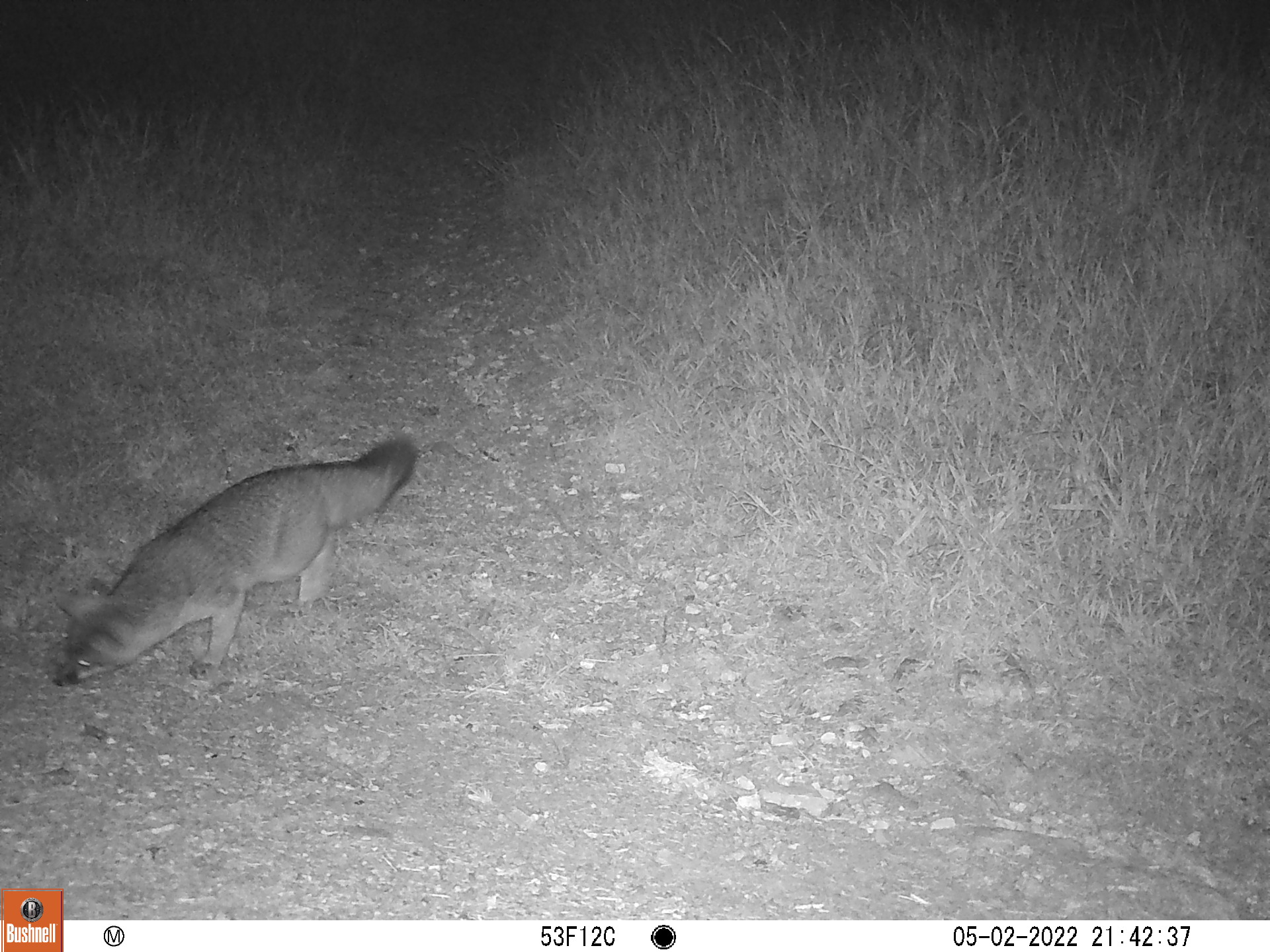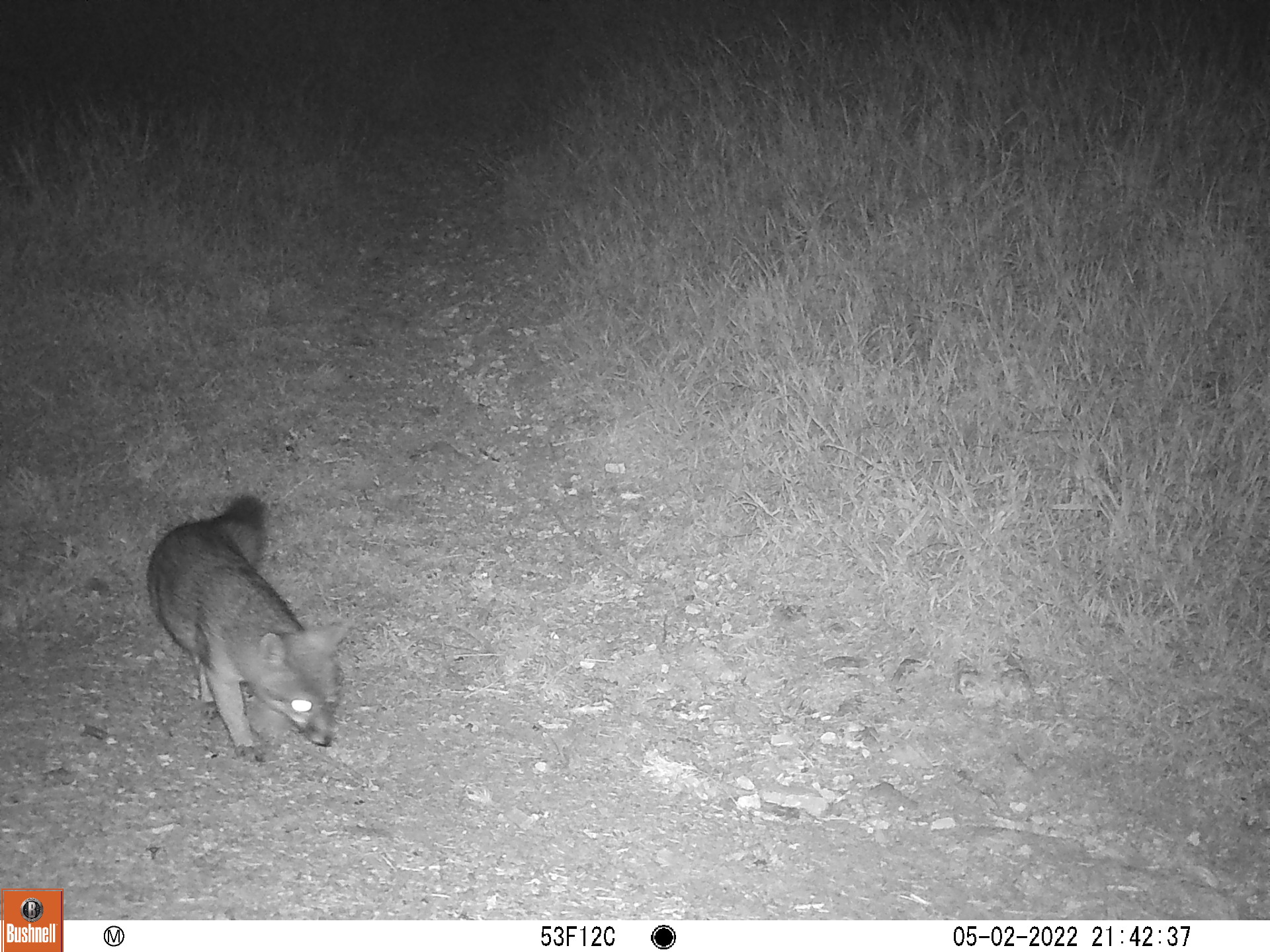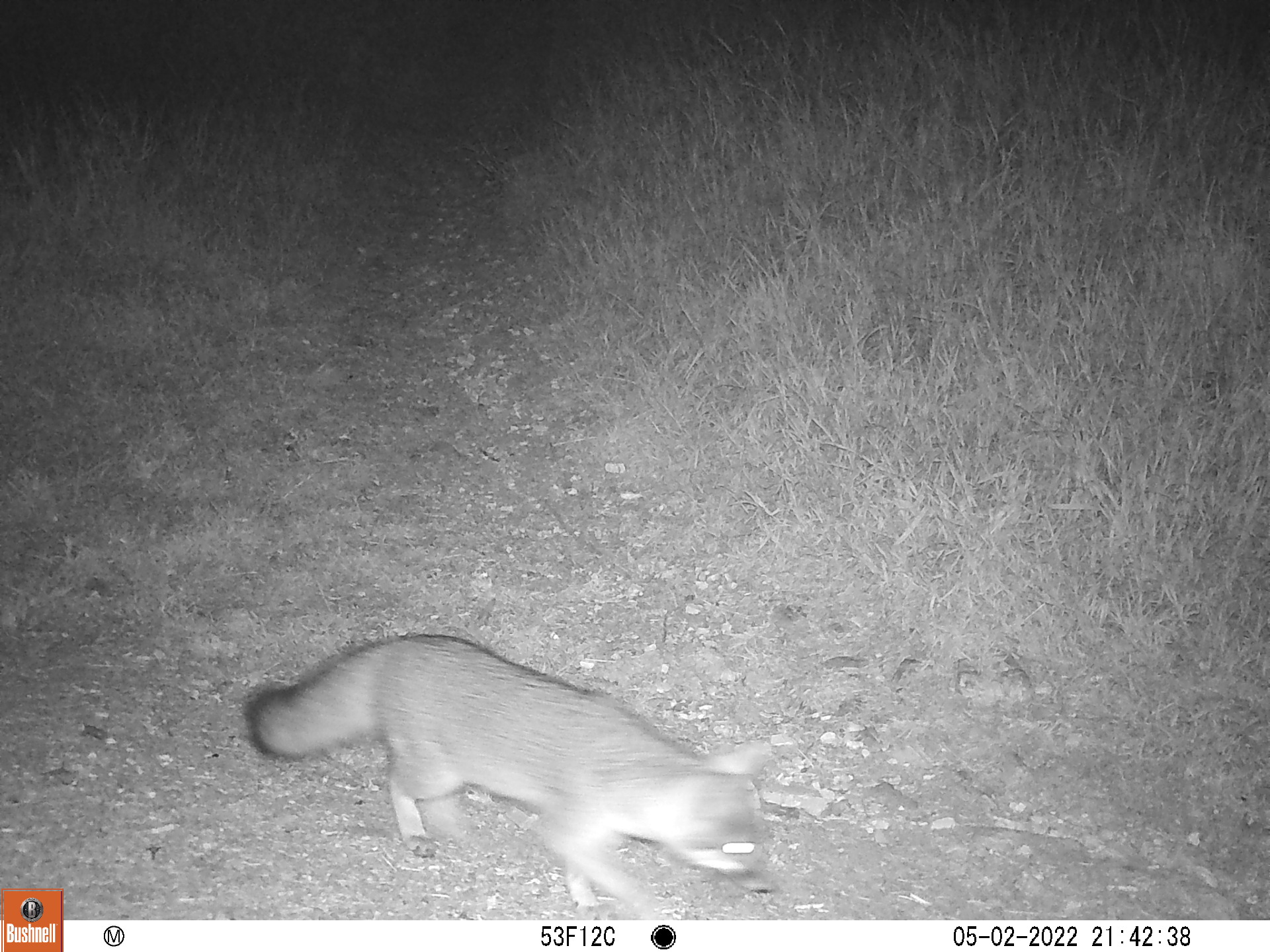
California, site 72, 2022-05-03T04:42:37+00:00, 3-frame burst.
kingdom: Animalia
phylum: Chordata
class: Mammalia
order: Carnivora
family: Canidae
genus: Urocyon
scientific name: Urocyon cinereoargenteus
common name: gray fox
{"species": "gray fox (Urocyon cinereoargenteus)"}